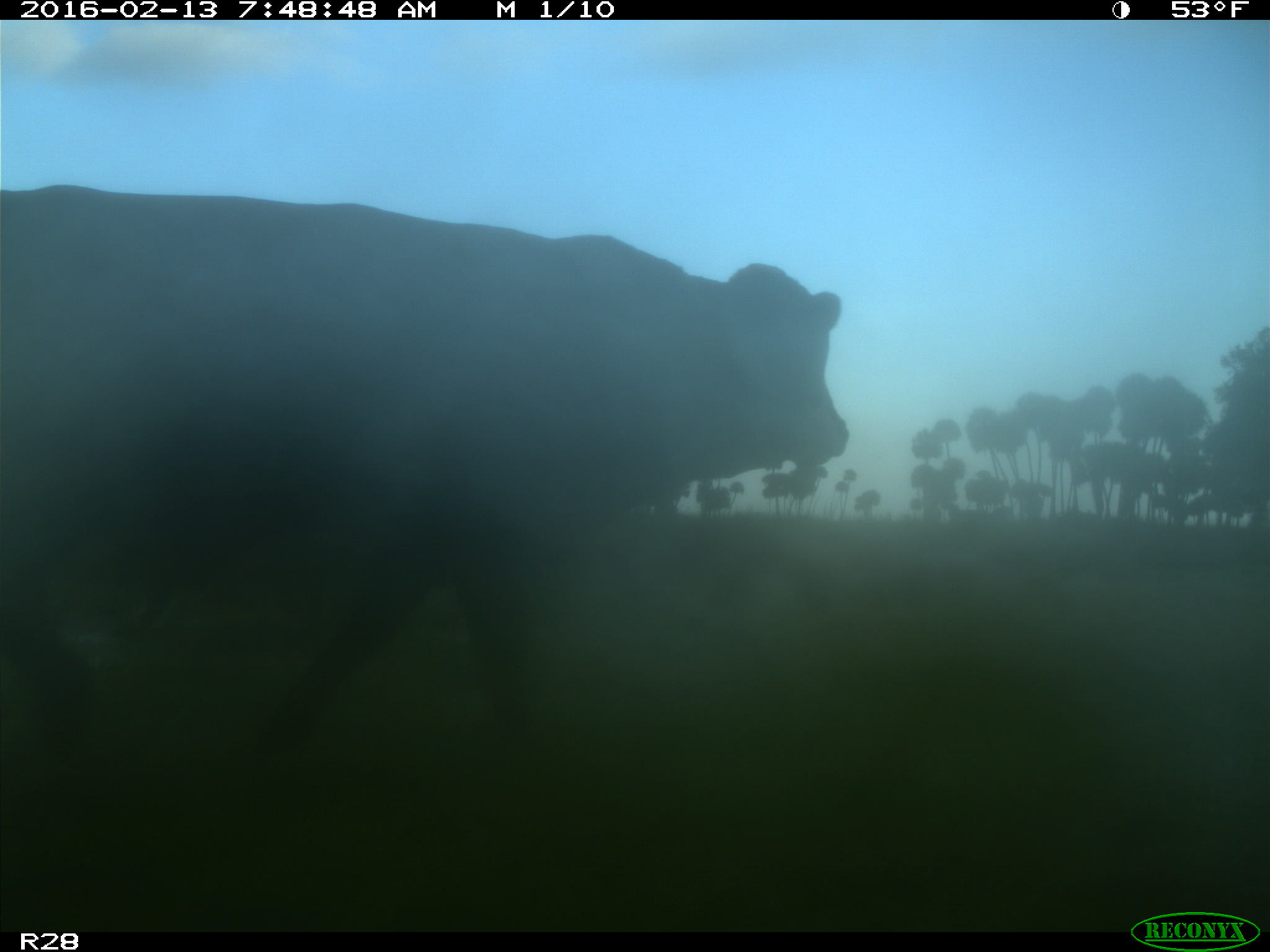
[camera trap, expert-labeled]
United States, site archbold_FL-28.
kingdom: Animalia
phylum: Chordata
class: Mammalia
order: Artiodactyla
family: Bovidae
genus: Bos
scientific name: Bos taurus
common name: domestic cow